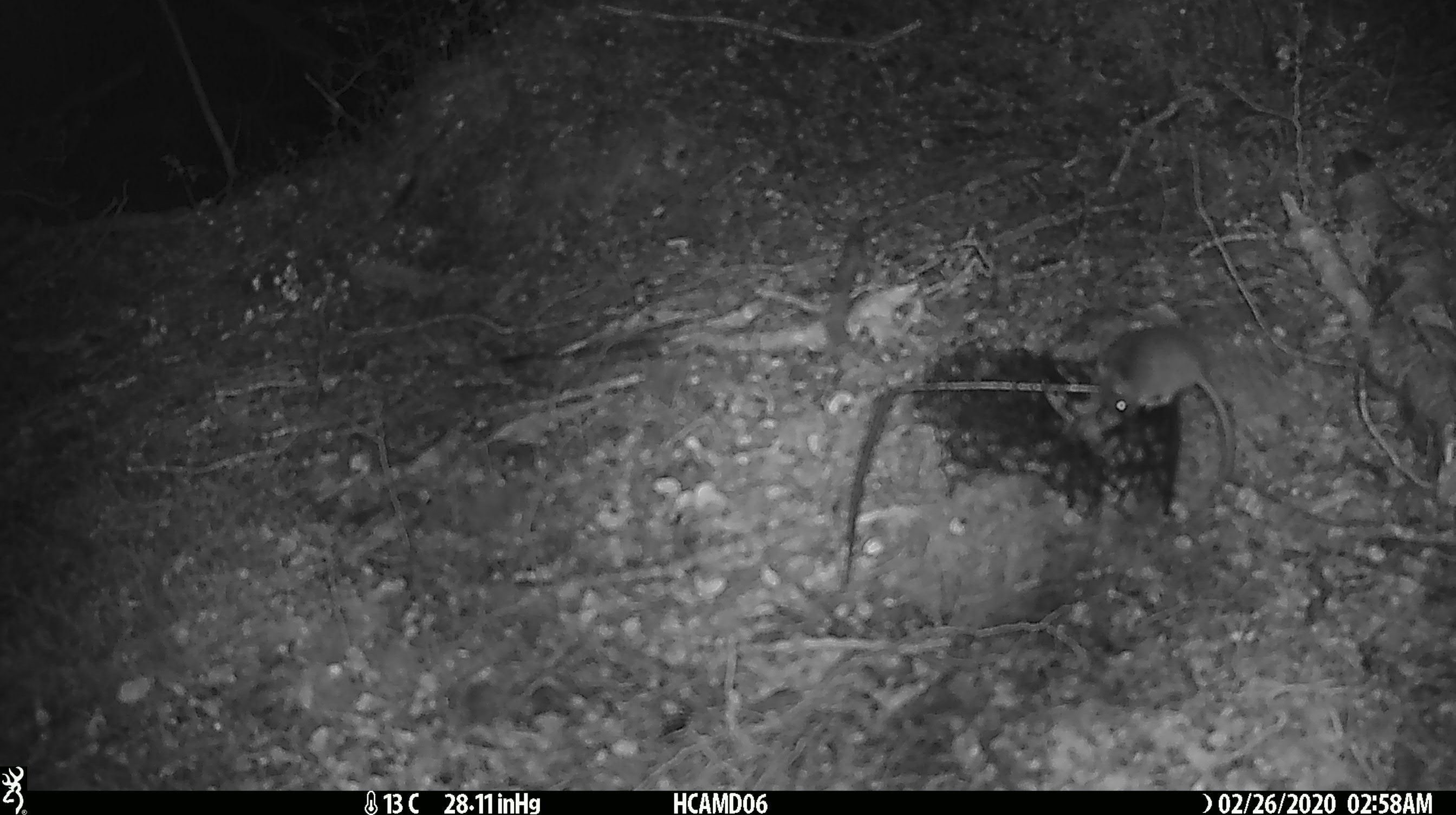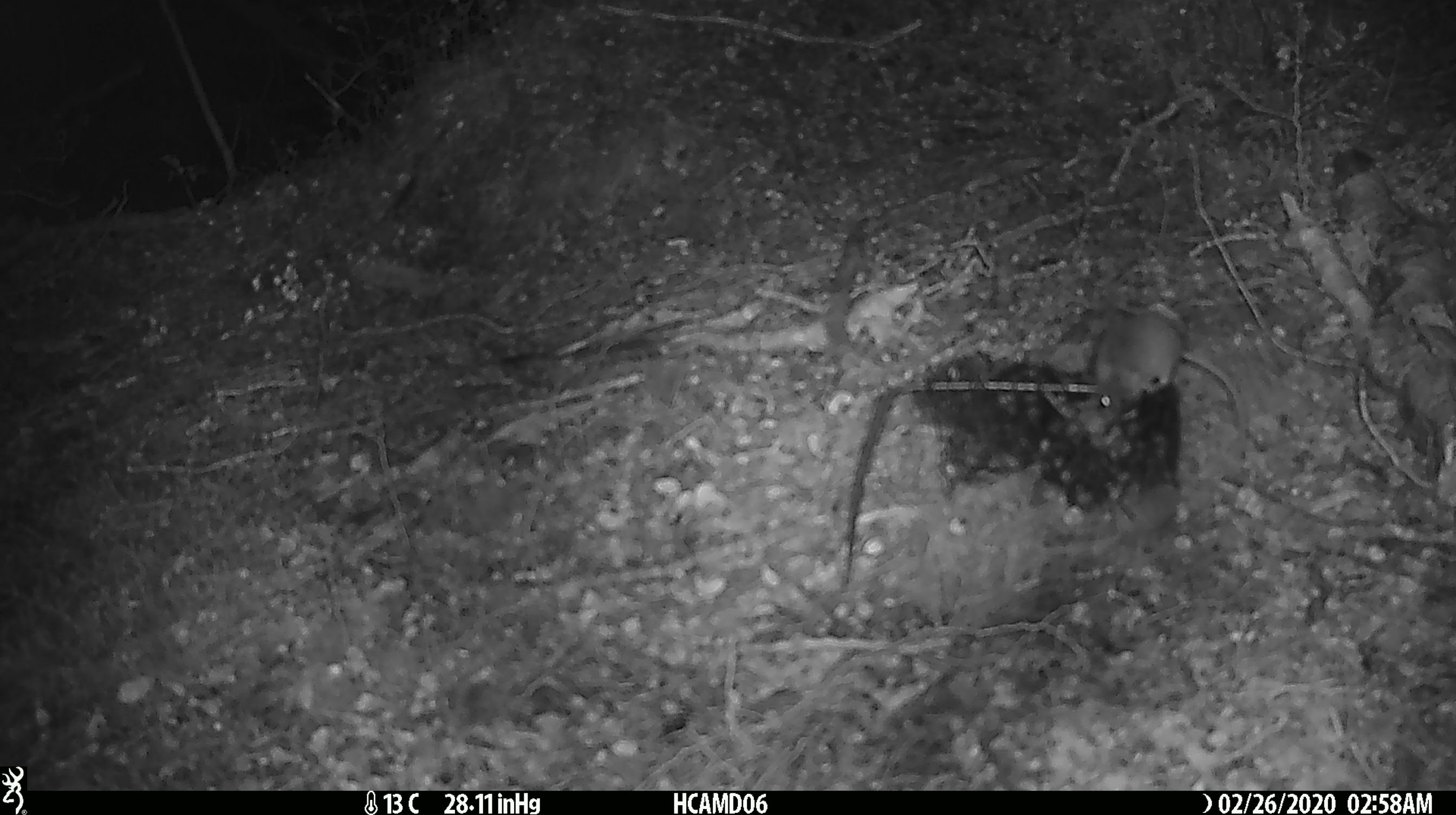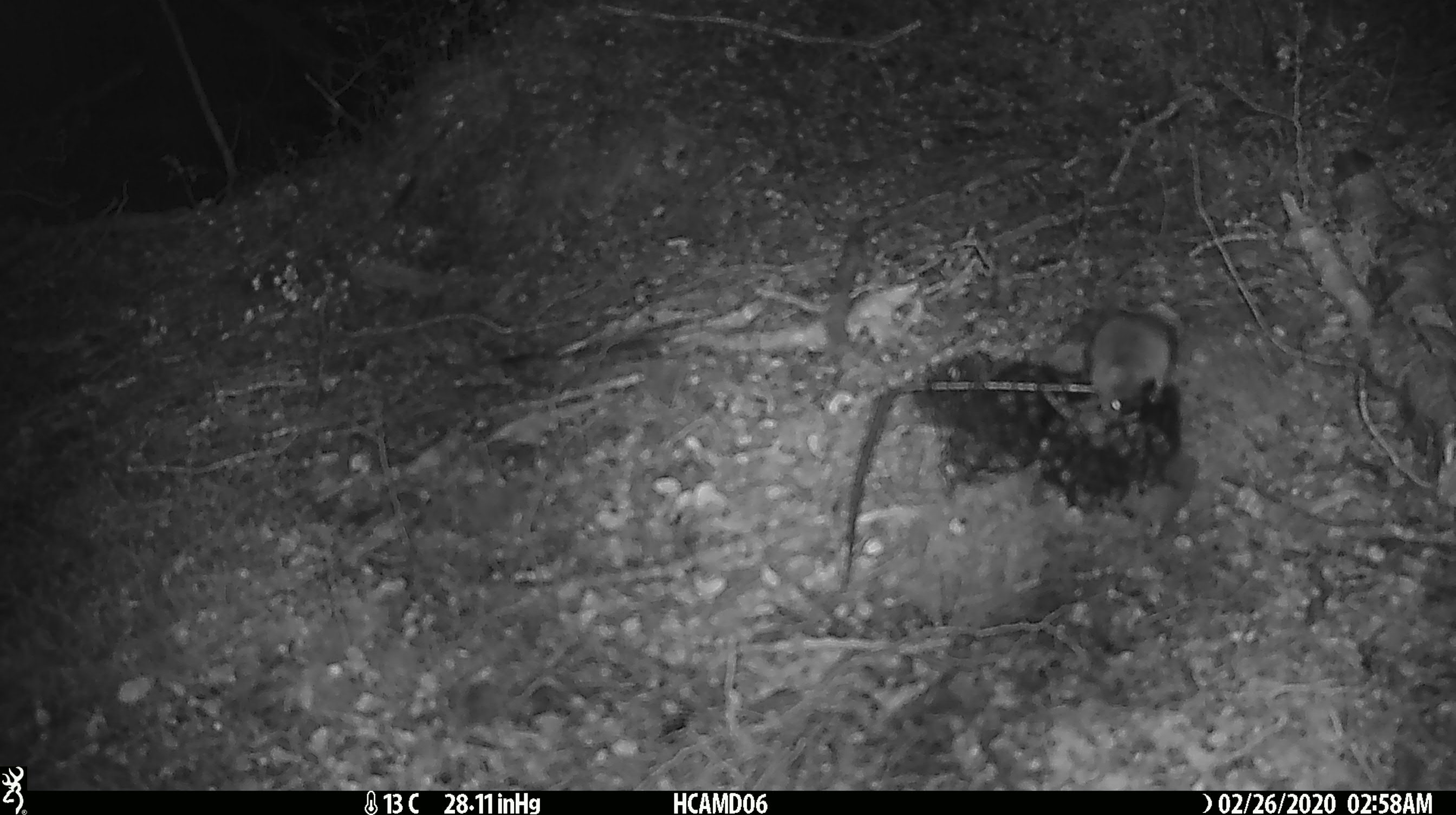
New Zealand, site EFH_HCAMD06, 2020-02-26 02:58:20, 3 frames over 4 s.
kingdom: Animalia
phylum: Chordata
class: Mammalia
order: Rodentia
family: Muridae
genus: Mus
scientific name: Mus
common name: mouse